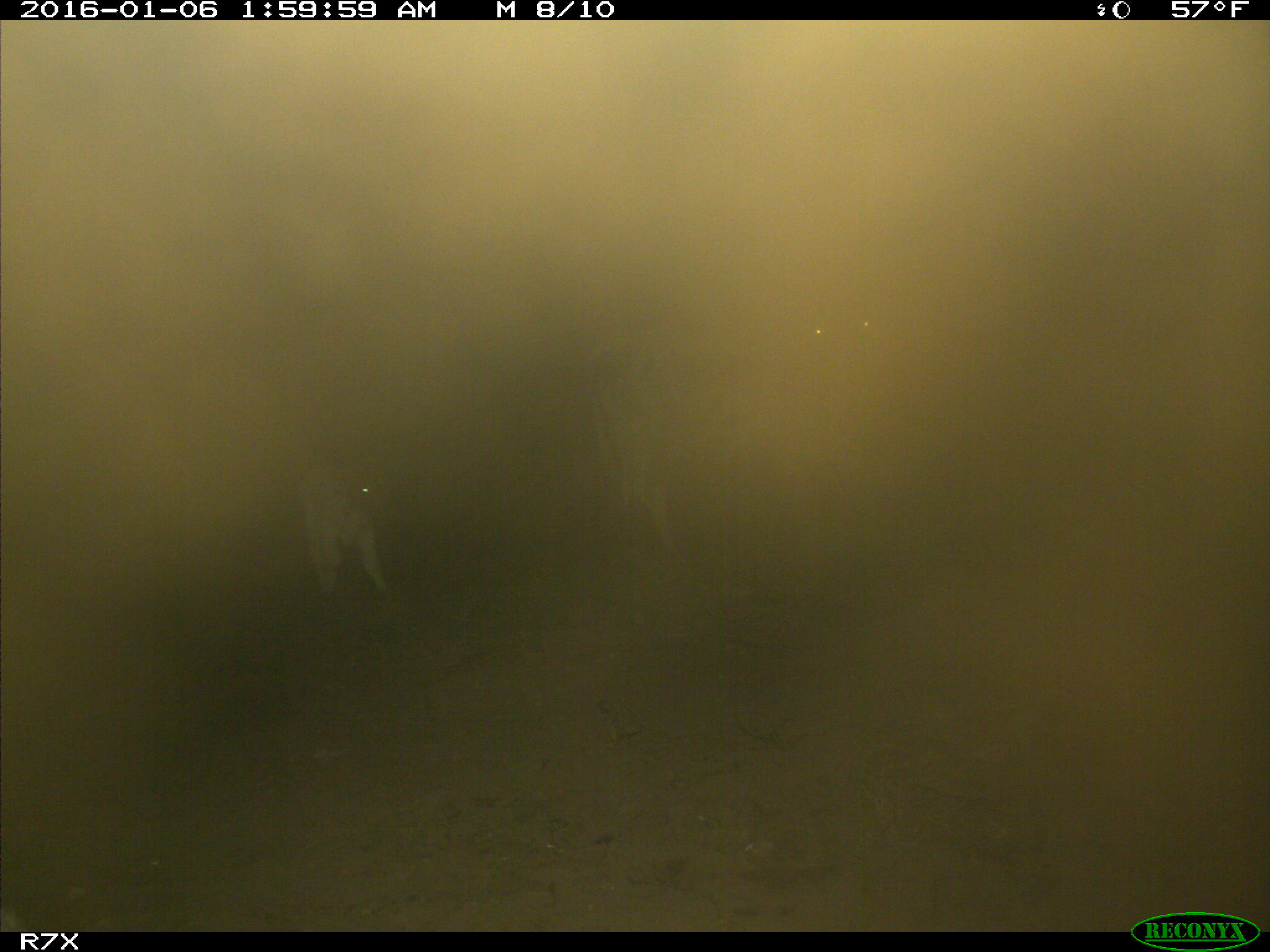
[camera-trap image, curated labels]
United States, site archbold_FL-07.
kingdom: Animalia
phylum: Chordata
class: Mammalia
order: Artiodactyla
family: Bovidae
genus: Bos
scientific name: Bos taurus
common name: domestic cow